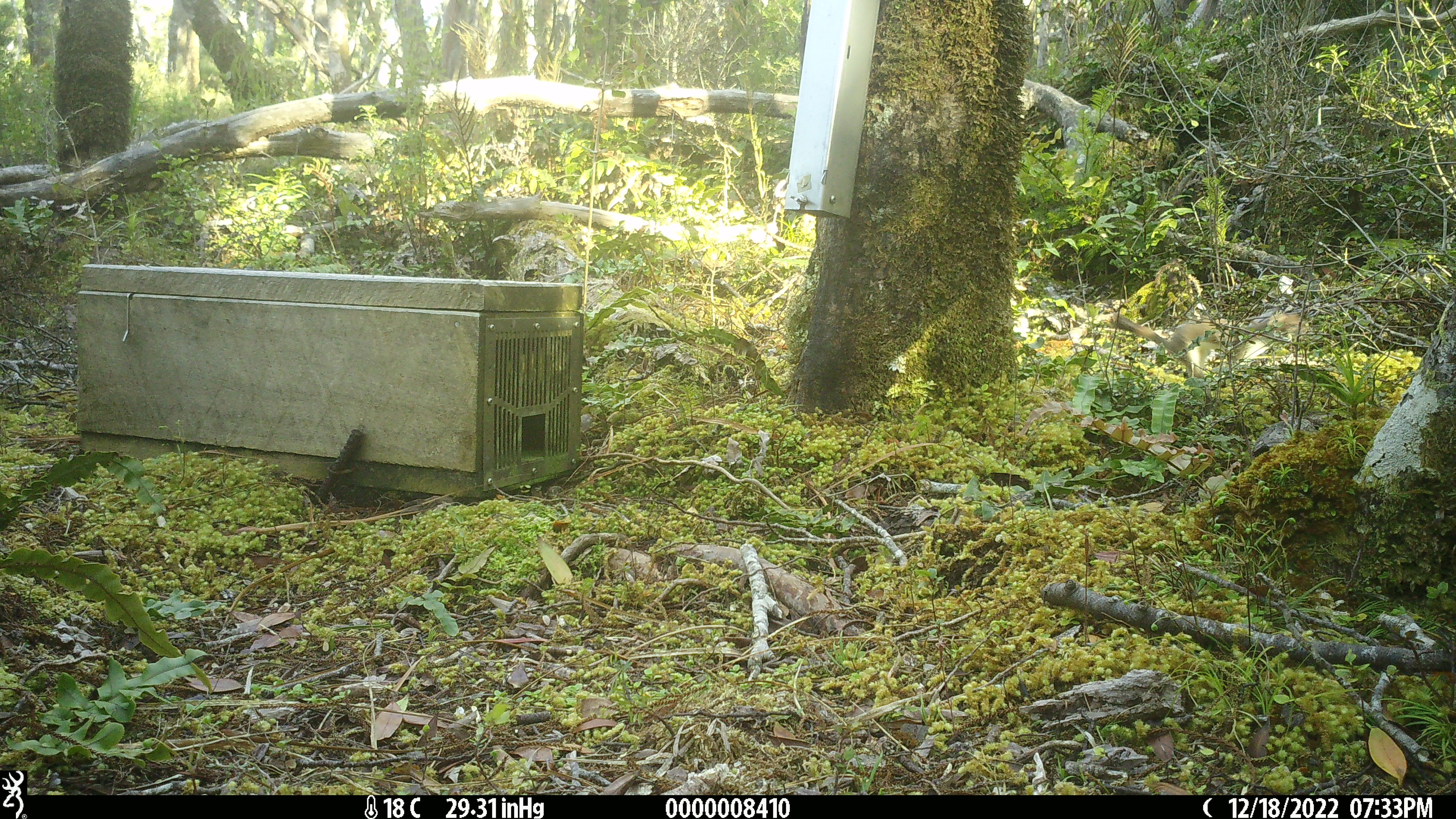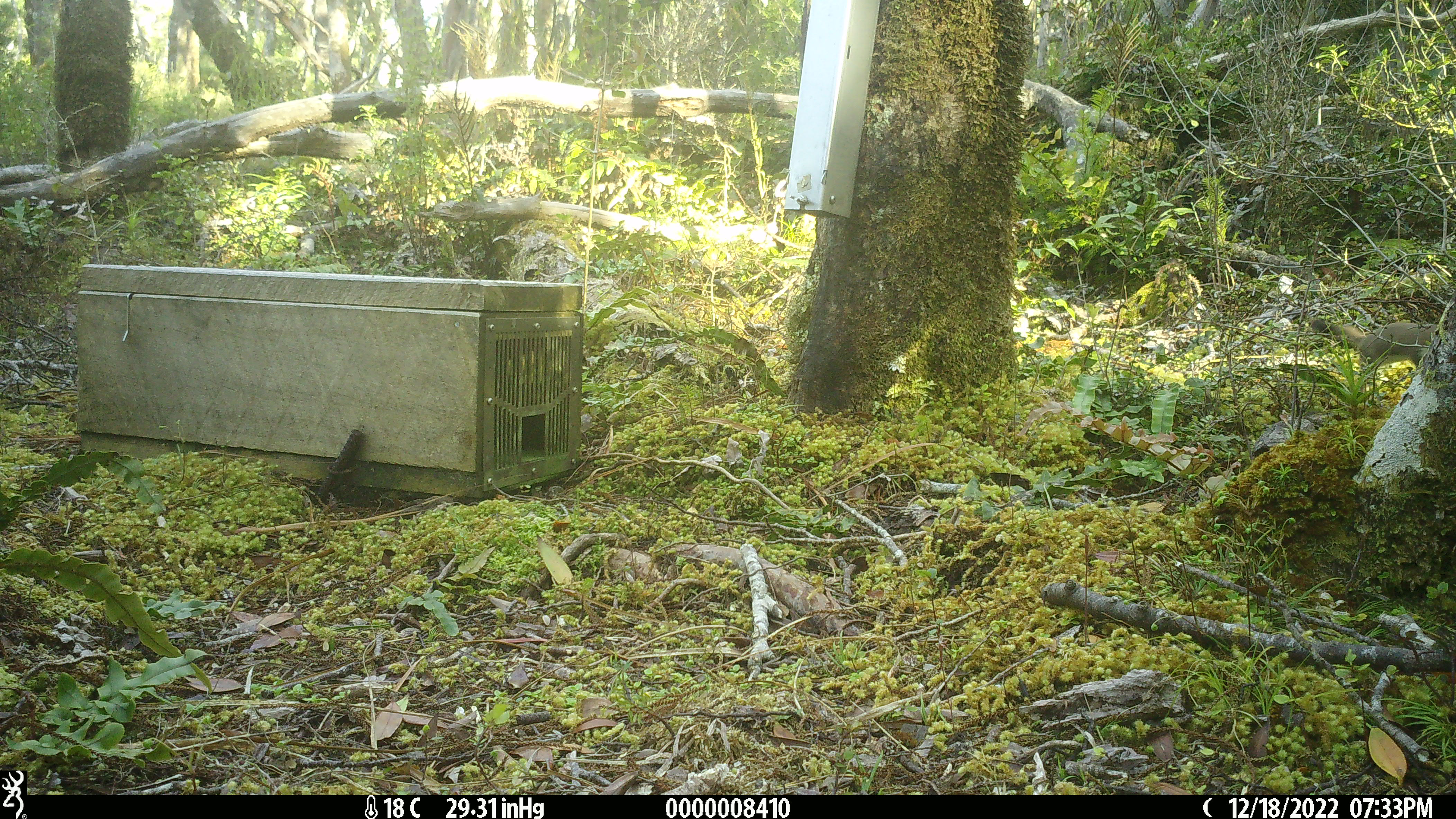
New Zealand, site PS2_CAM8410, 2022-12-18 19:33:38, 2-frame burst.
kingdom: Animalia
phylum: Chordata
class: Mammalia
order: Carnivora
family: Mustelidae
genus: Mustela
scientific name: Mustela erminea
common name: stoat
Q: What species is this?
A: Stoat (Mustela erminea).